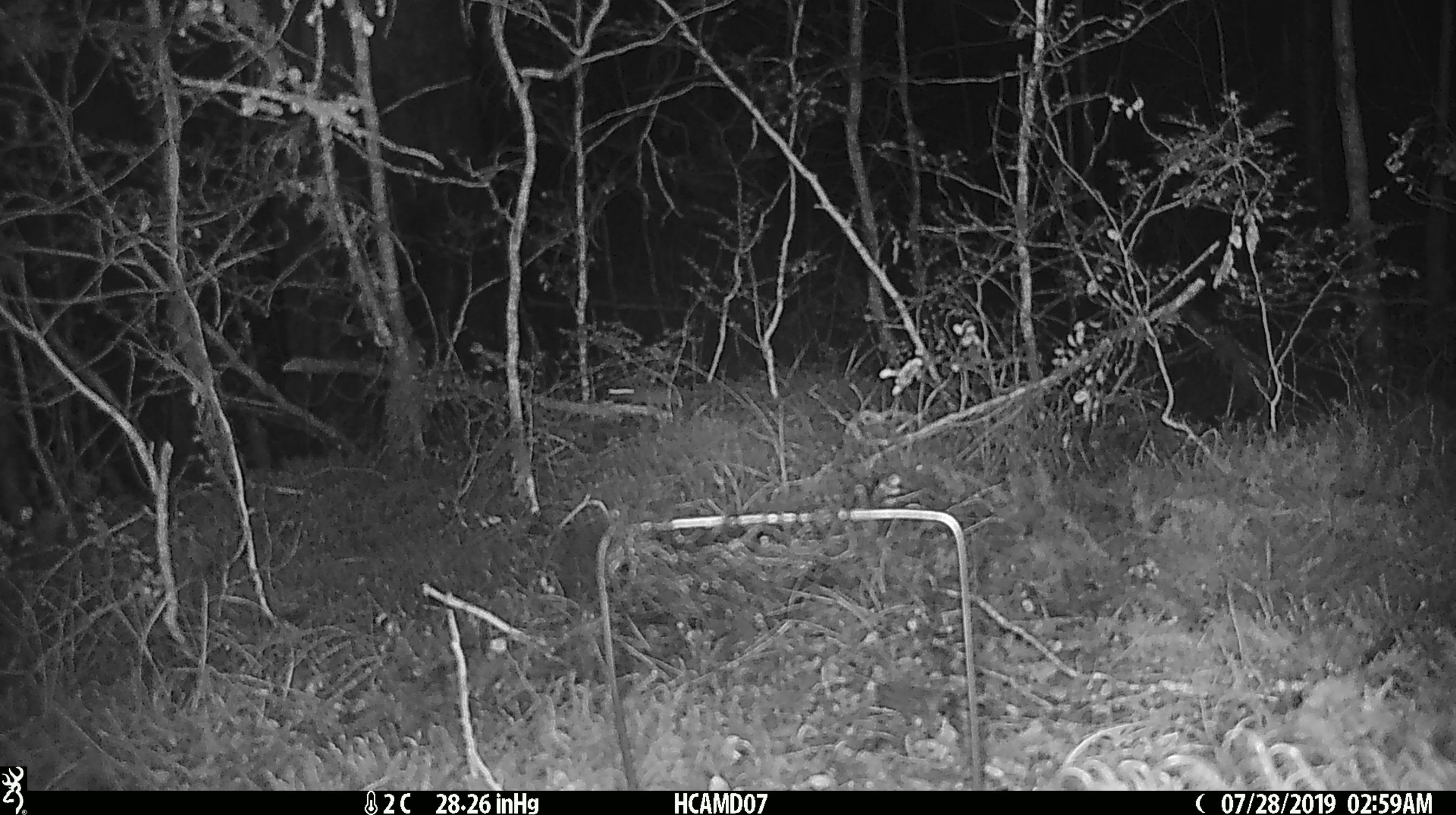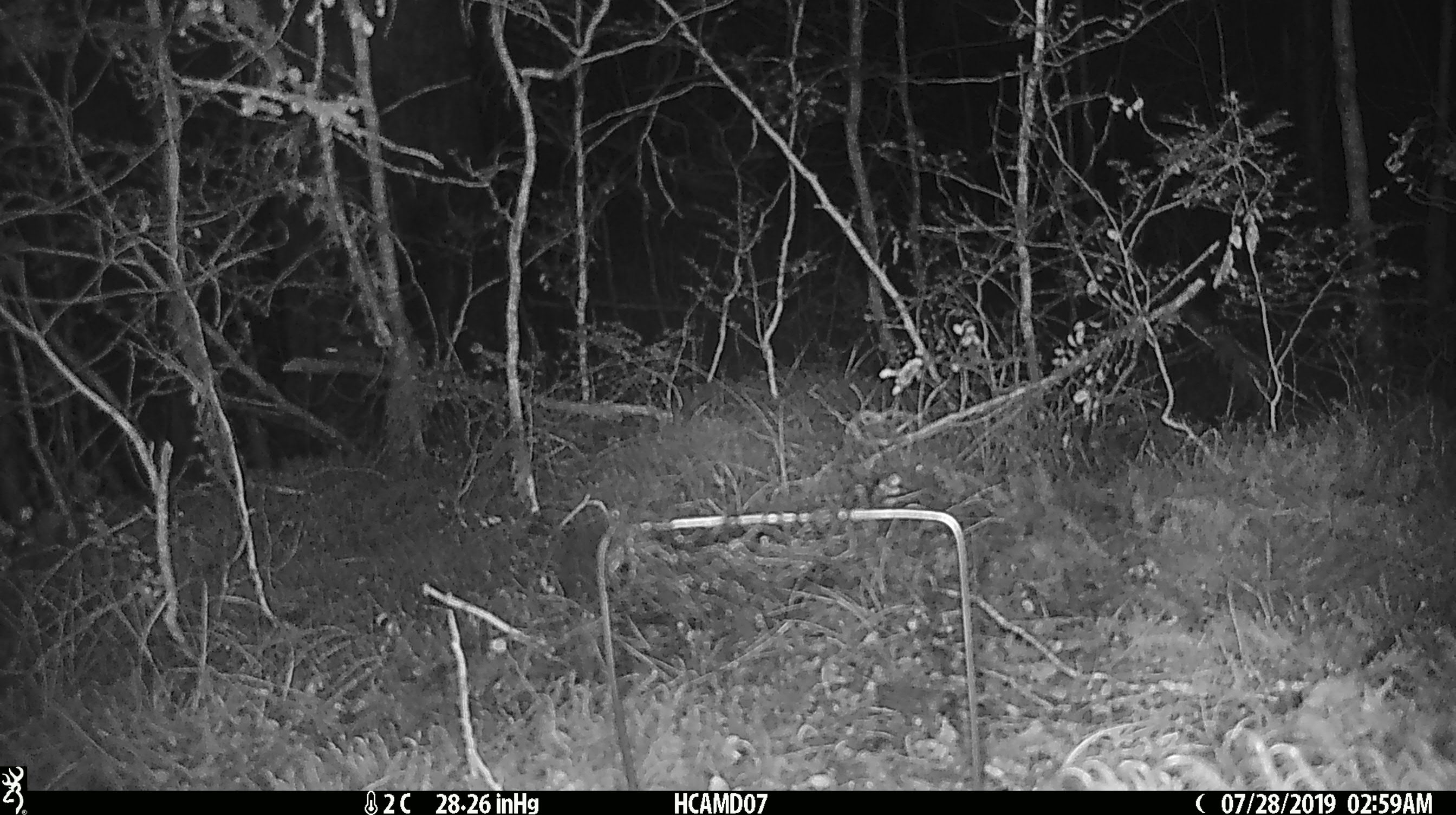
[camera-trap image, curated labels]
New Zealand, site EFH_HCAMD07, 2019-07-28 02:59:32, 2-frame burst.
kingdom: Animalia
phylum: Chordata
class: Mammalia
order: Rodentia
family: Muridae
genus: Mus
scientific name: Mus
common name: mouse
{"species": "mouse (Mus)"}